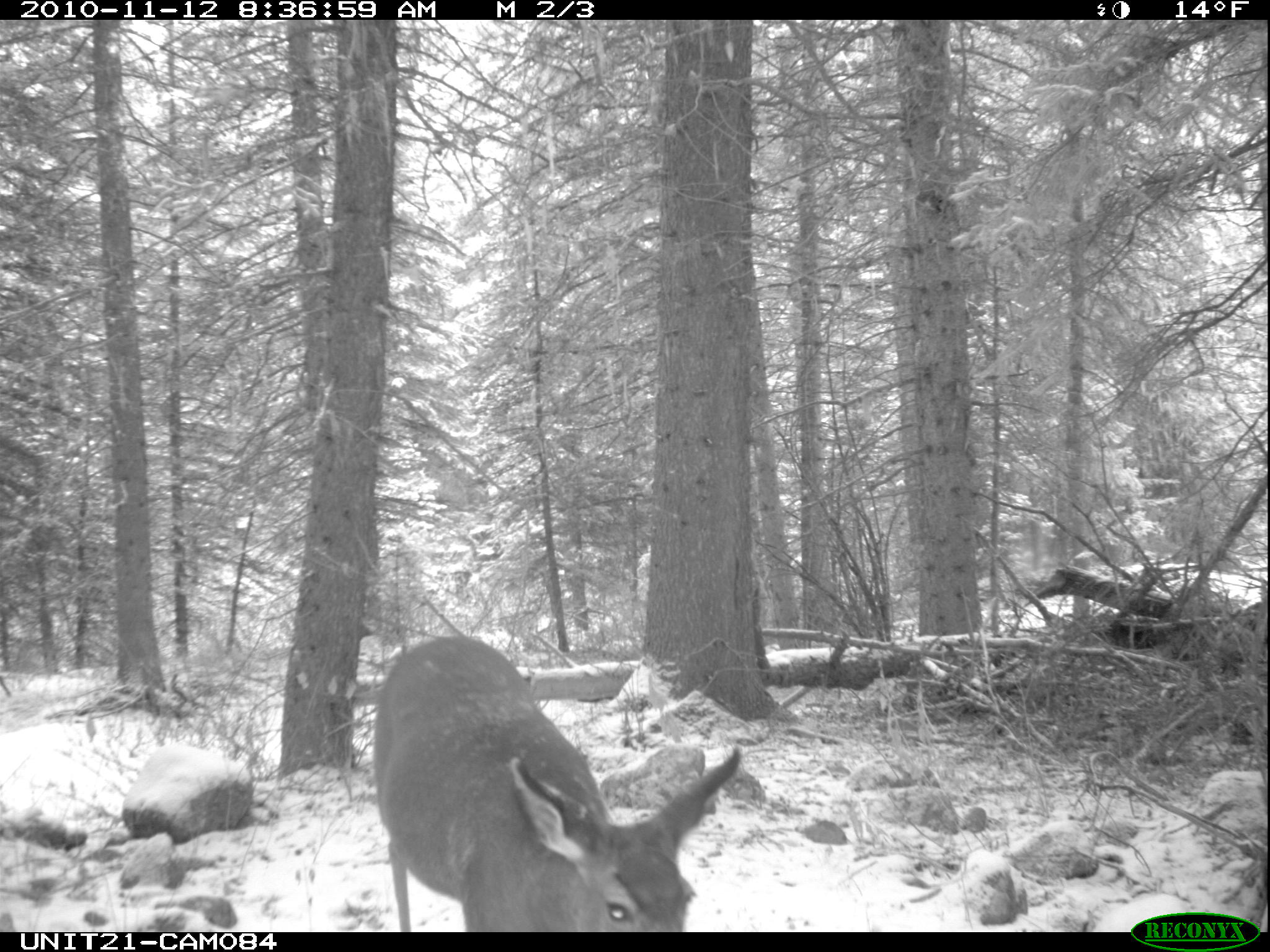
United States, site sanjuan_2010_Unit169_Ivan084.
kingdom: Animalia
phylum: Chordata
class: Mammalia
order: Artiodactyla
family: Cervidae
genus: Odocoileus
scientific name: Odocoileus hemionus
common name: mule deer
Odocoileus hemionus (mule deer).